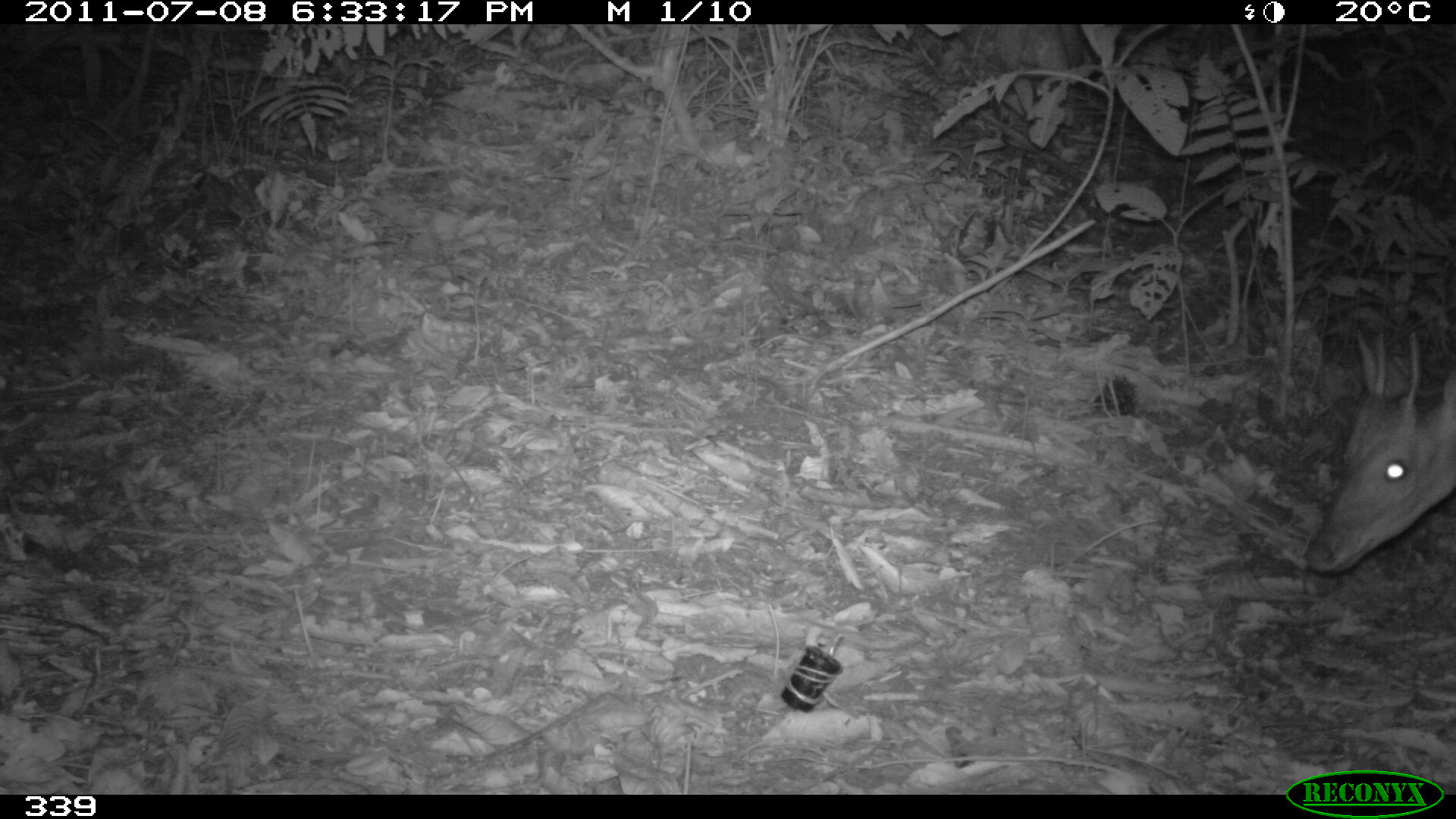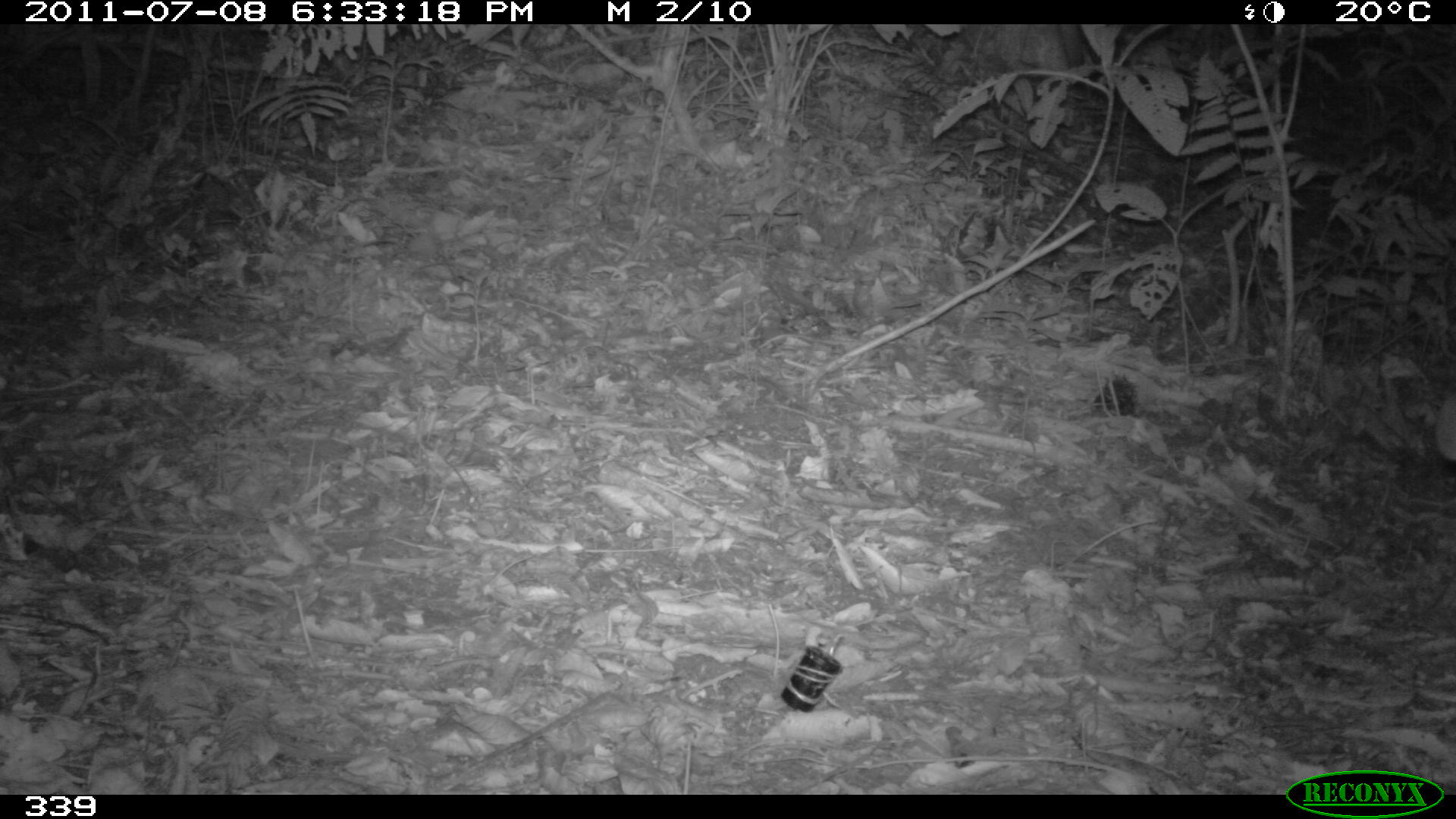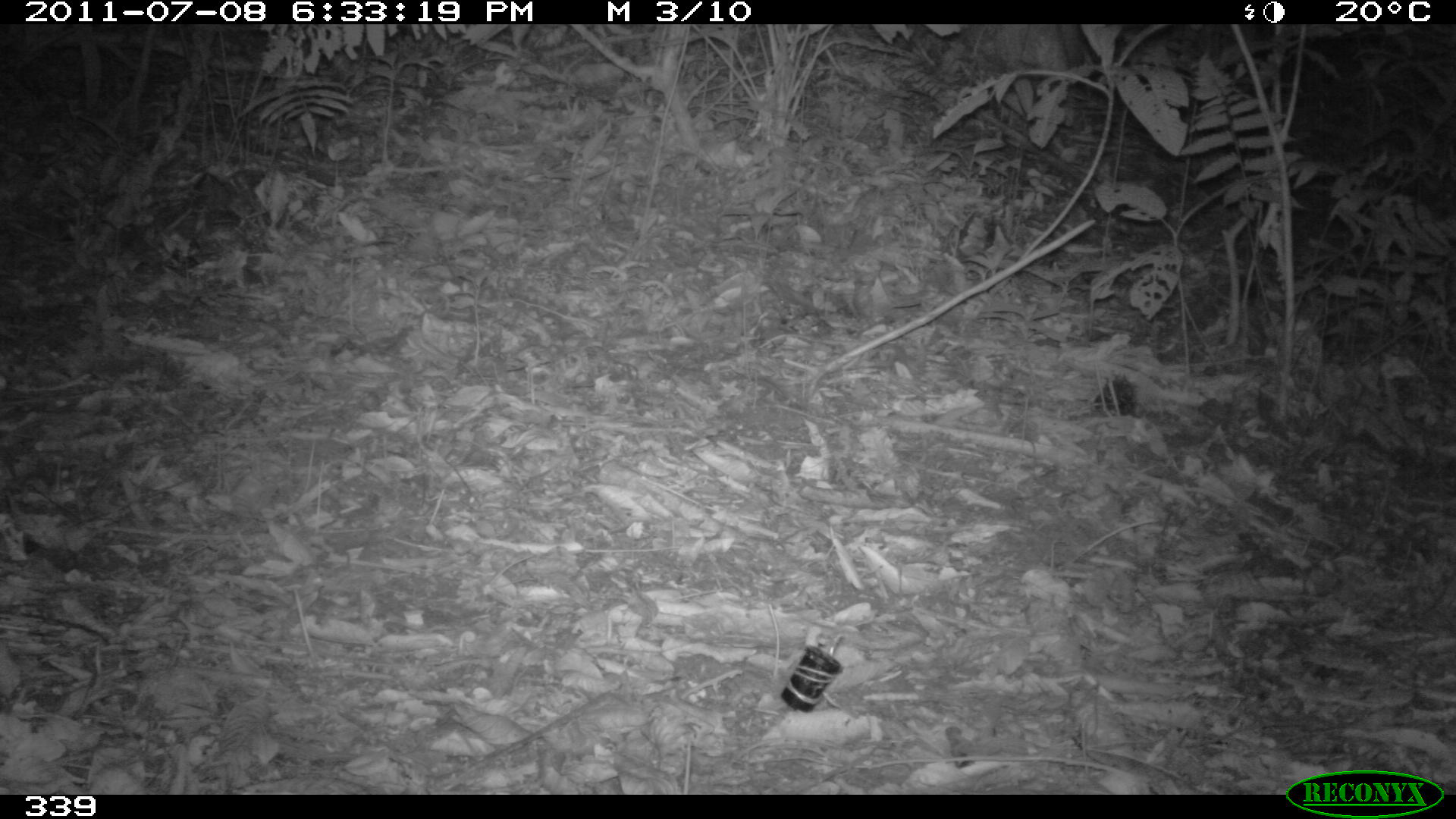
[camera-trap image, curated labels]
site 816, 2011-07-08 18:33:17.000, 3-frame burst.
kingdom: Animalia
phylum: Chordata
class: Mammalia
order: Artiodactyla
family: Cervidae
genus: Mazama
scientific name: Mazama americana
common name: red brocket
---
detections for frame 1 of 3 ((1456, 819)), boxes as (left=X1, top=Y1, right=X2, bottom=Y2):
mazama americana: (left=1303, top=327, right=1456, bottom=575)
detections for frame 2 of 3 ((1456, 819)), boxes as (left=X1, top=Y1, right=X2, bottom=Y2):
mazama americana: (left=1434, top=393, right=1456, bottom=460)